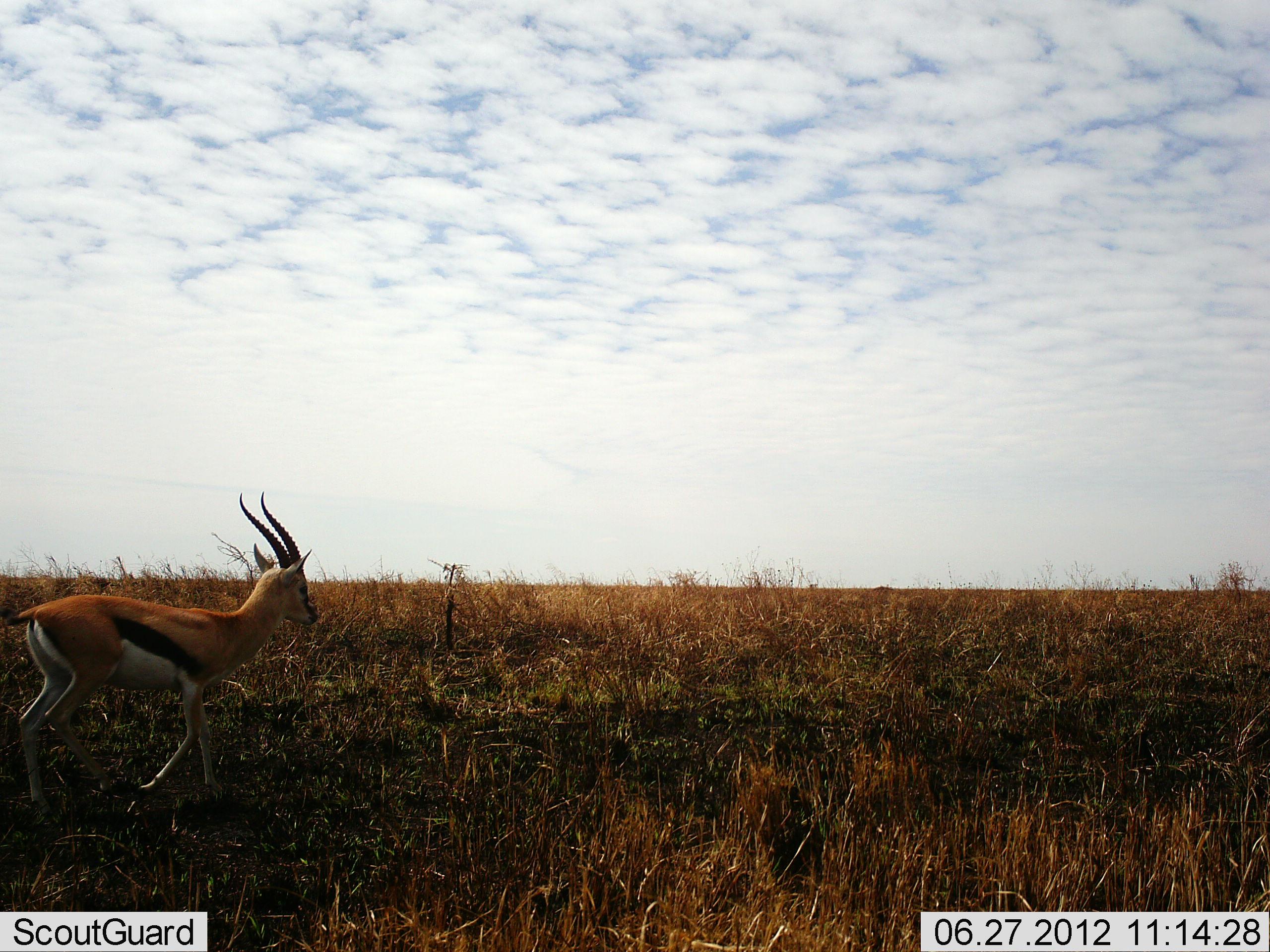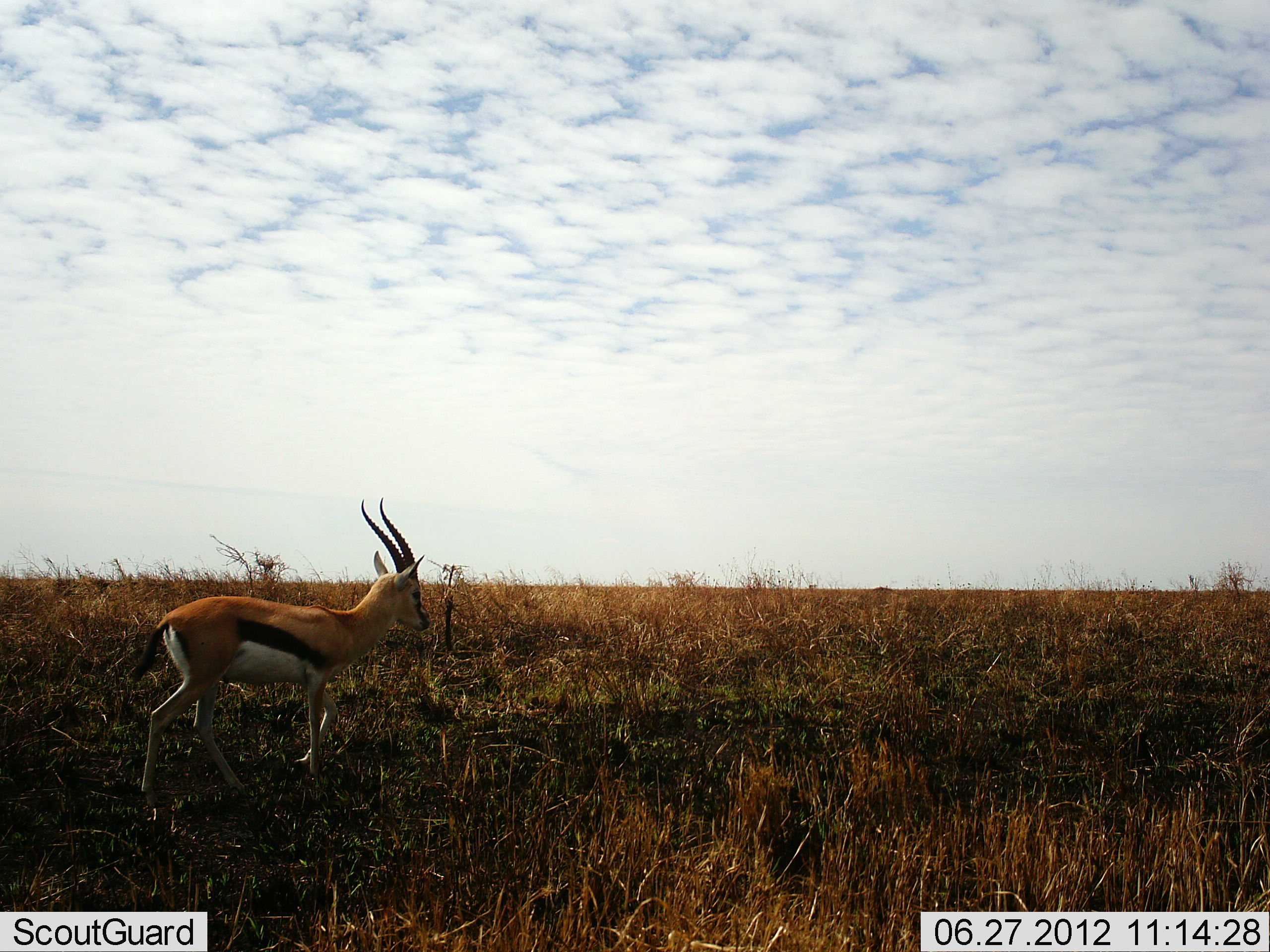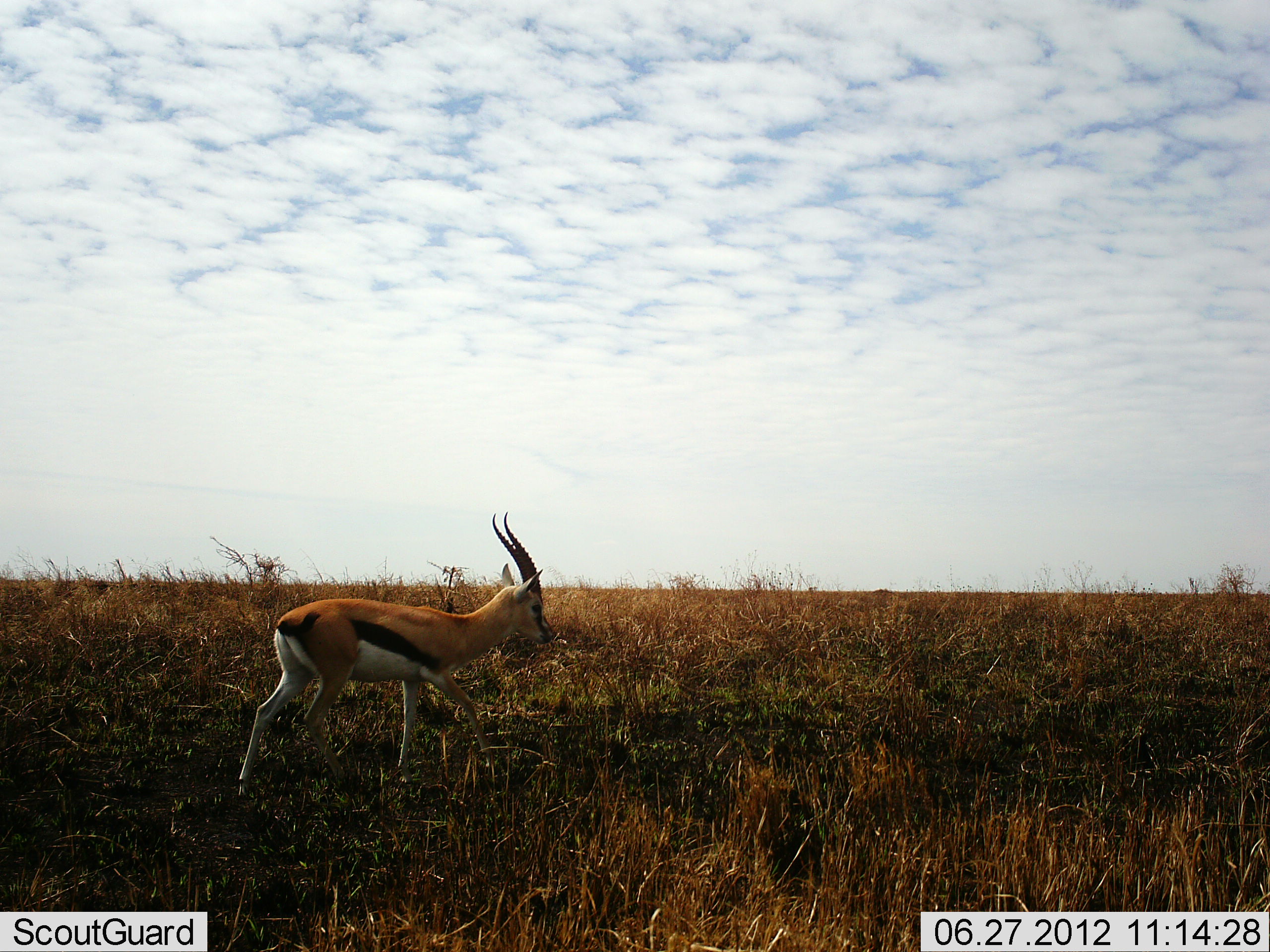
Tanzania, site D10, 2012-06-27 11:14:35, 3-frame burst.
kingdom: Animalia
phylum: Chordata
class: Mammalia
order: Artiodactyla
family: Bovidae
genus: Eudorcas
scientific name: Eudorcas thomsonii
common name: thomson's gazelle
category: gazellethomsons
Gazellethomsons (thomson's gazelle) (Eudorcas thomsonii), count 1. Behavior (volunteer vote fractions): standing 0%, resting 0%, moving 100%, interacting 0%. Young present (vote fraction): 0%. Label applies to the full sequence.